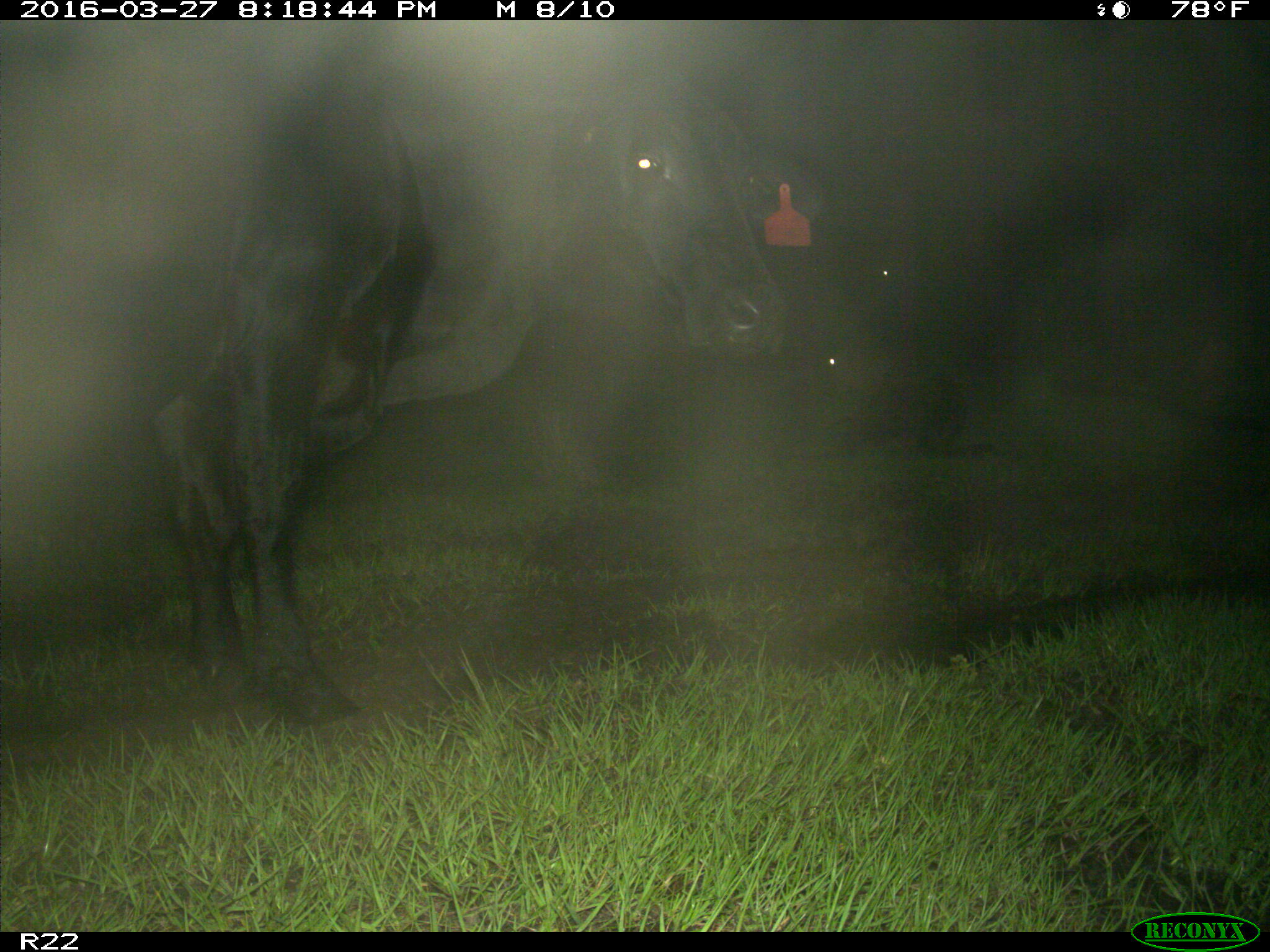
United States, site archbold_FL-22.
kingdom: Animalia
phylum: Chordata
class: Mammalia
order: Artiodactyla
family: Bovidae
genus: Bos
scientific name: Bos taurus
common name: domestic cow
Bos taurus (domestic cow).